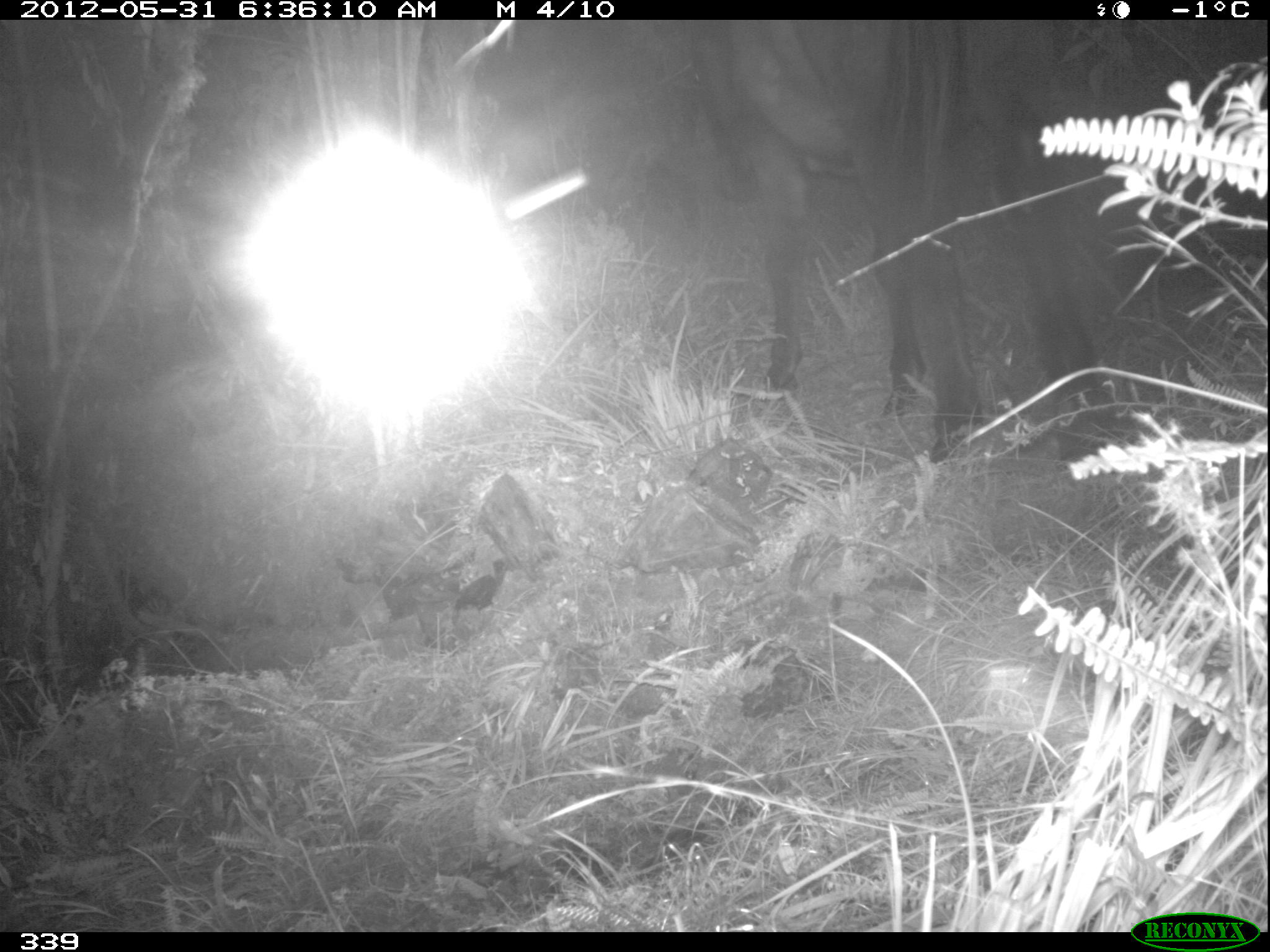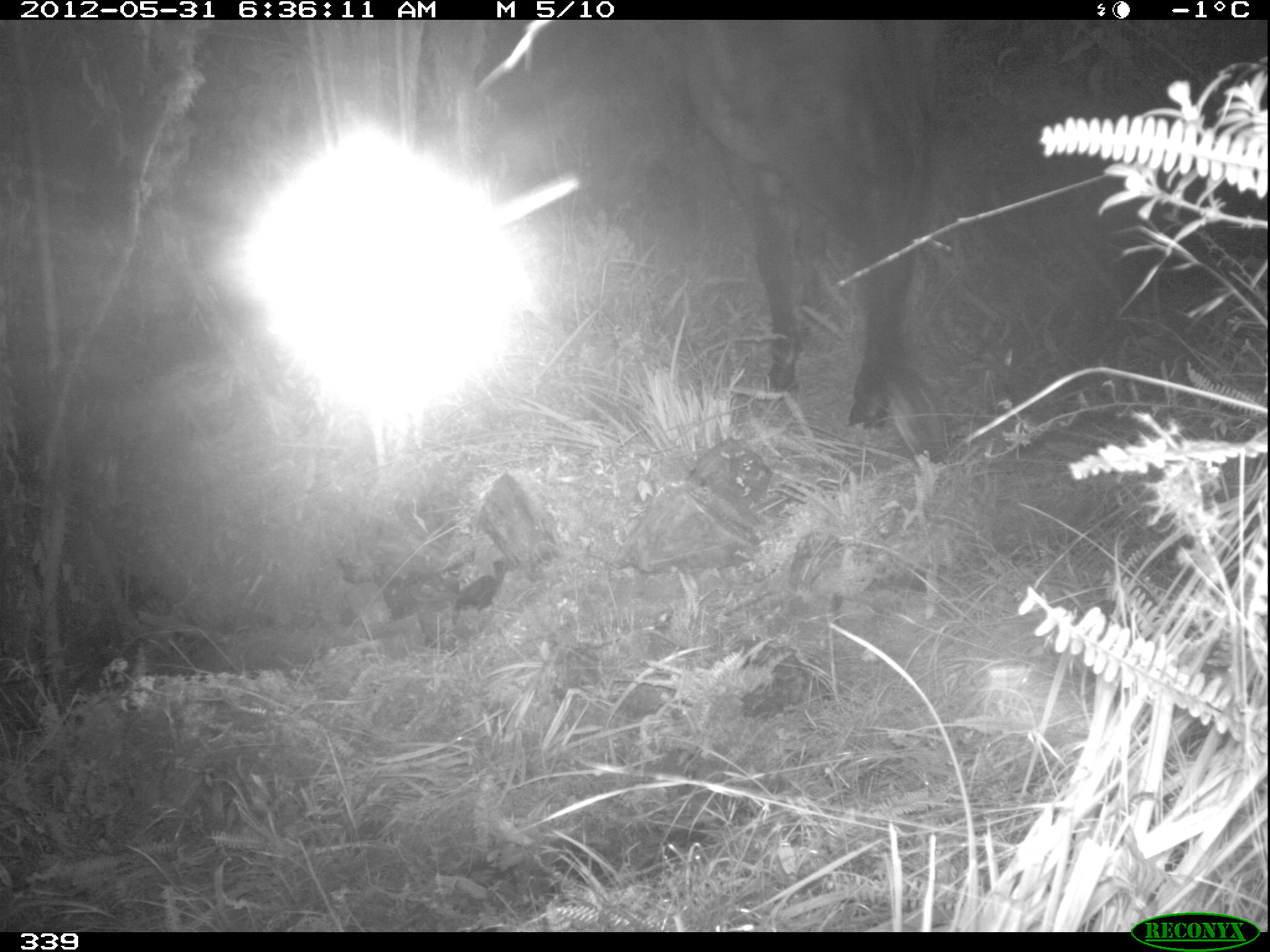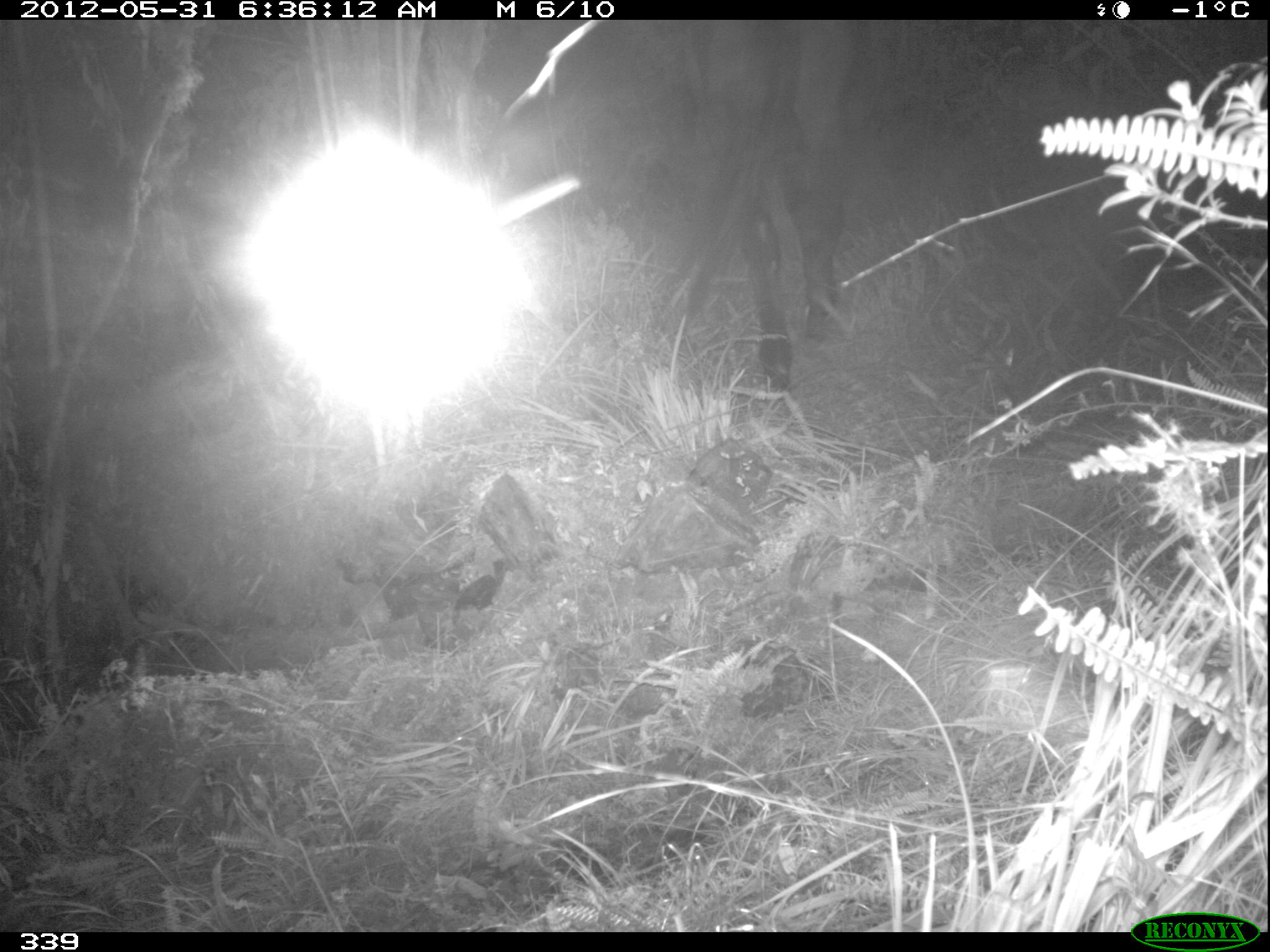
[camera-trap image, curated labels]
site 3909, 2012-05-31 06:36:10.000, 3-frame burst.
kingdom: Animalia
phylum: Chordata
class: Mammalia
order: Perissodactyla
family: Equidae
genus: Equus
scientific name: Equus caballus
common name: domestic horse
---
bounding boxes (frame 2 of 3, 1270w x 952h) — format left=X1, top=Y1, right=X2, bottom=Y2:
equus caballus: left=674, top=15, right=963, bottom=460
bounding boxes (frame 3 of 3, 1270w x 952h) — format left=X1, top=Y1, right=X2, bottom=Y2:
equus caballus: left=649, top=16, right=870, bottom=393